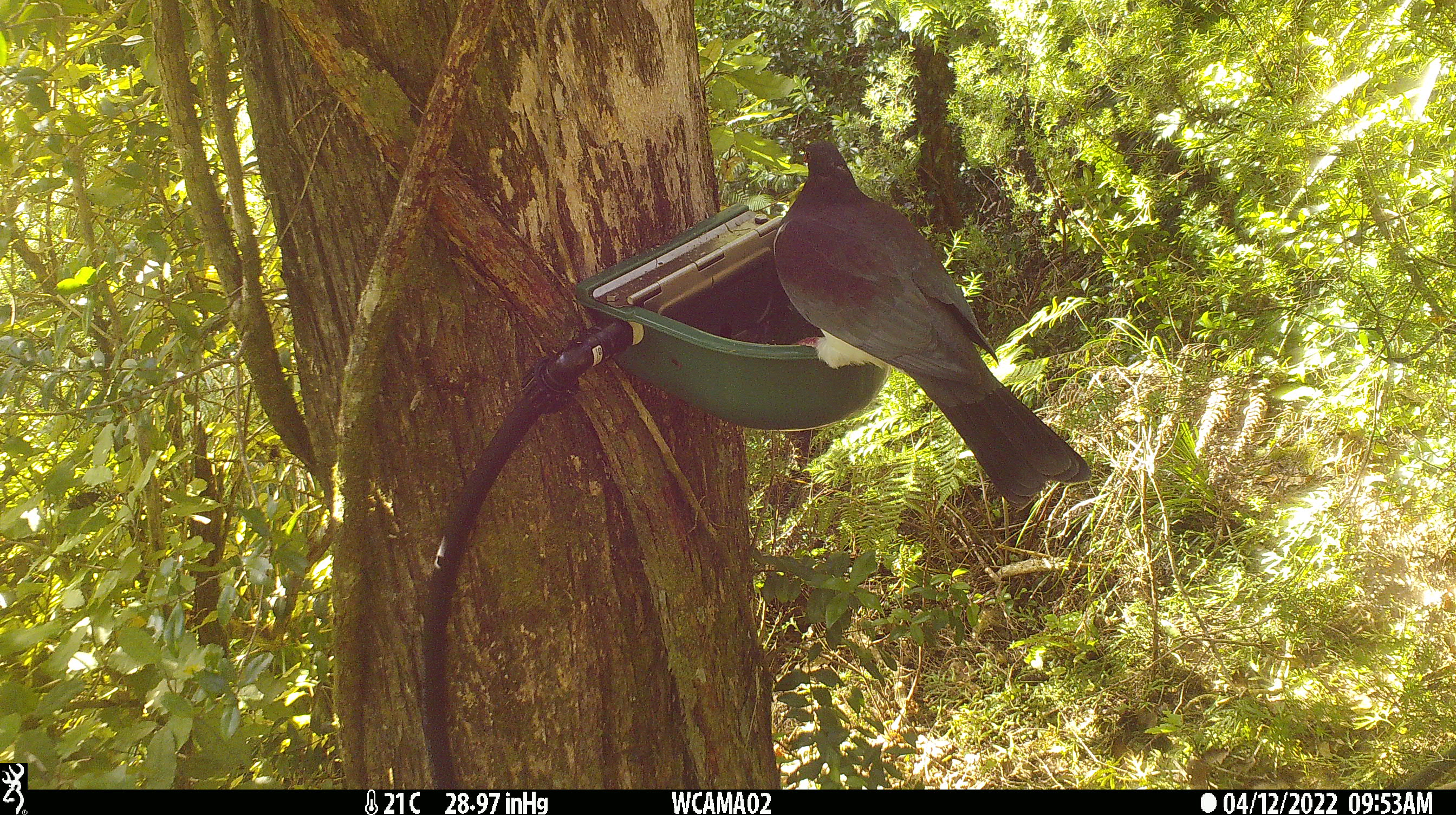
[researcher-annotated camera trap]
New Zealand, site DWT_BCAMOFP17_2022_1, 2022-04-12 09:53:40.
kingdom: Animalia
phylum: Chordata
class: Aves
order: Columbiformes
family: Columbidae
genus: Hemiphaga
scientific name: Hemiphaga novaeseelandiae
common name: new zealand pigeon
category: kereru